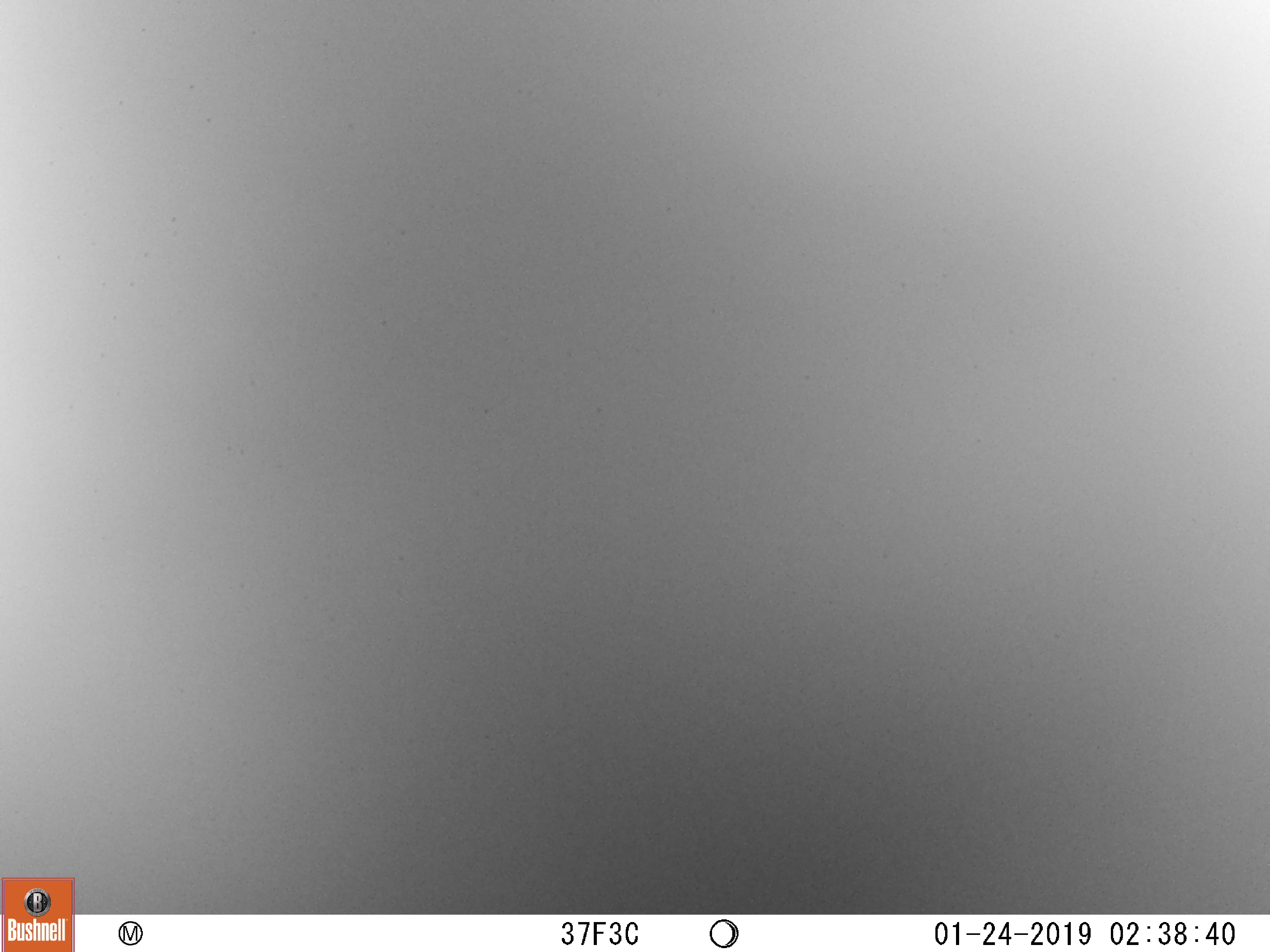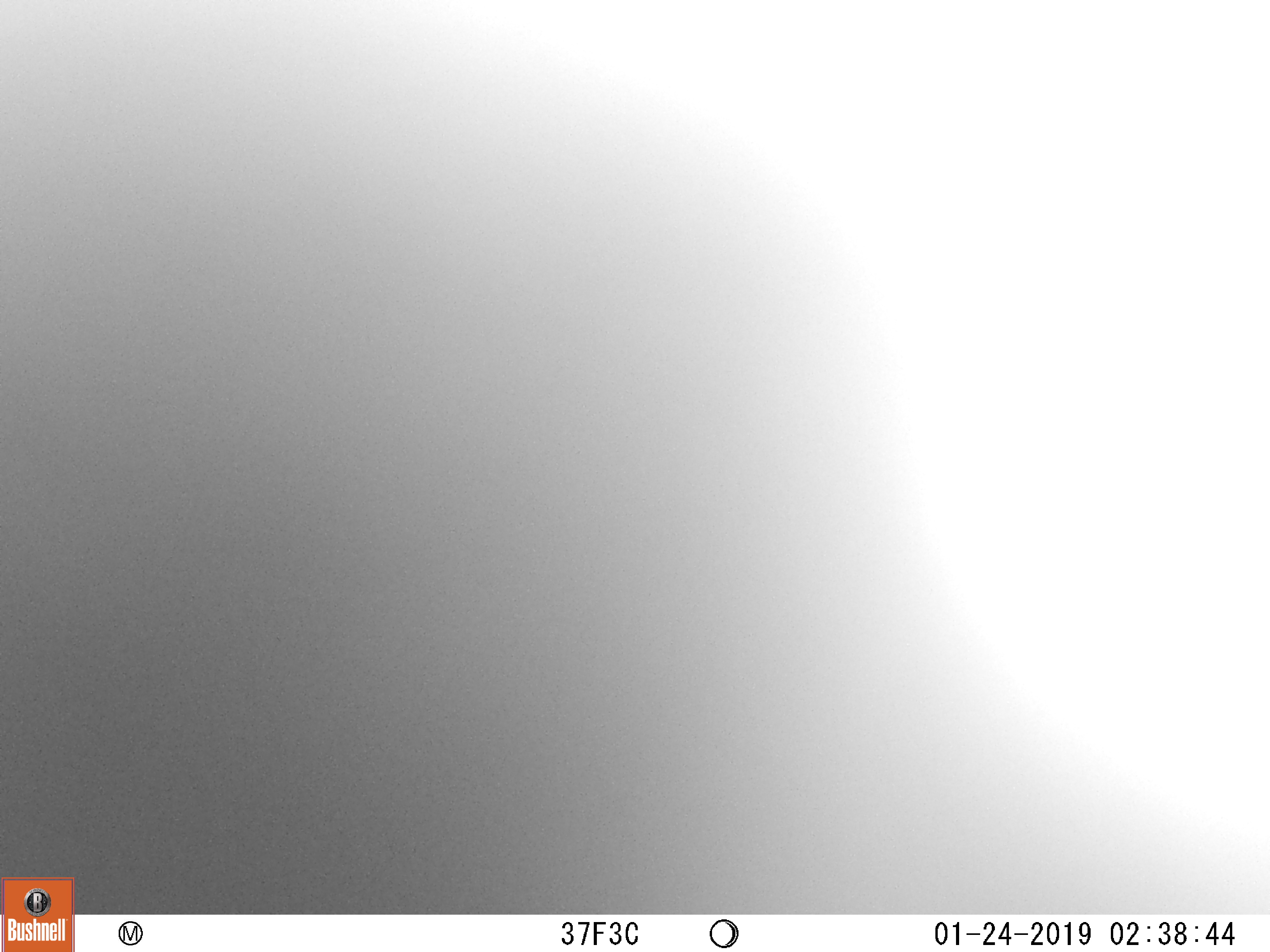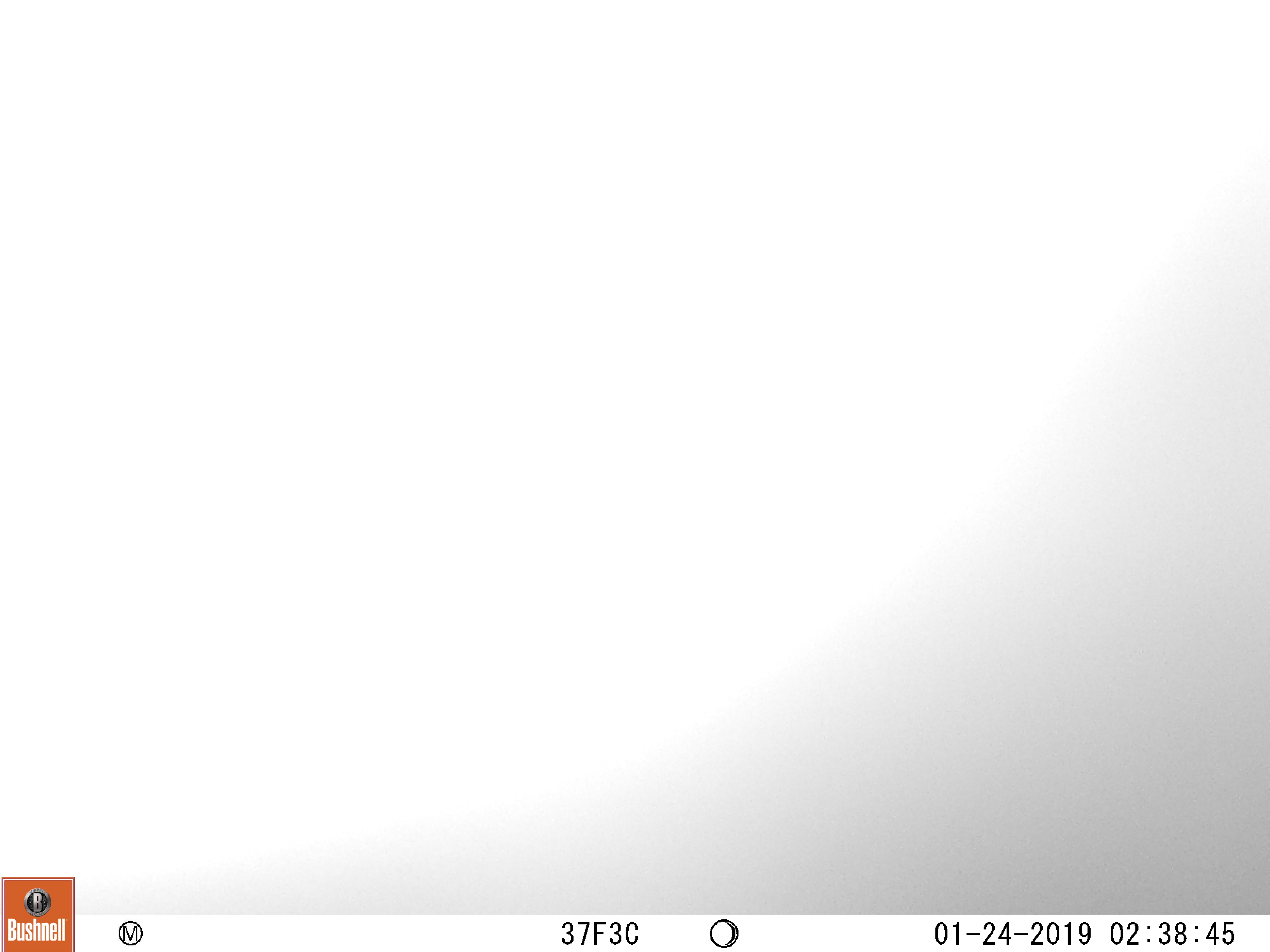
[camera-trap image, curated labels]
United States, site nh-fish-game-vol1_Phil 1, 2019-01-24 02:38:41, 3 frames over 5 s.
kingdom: Animalia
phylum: Chordata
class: Mammalia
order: Artiodactyla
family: Cervidae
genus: Alces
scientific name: Alces alces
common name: moose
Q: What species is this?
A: Moose (Alces alces).